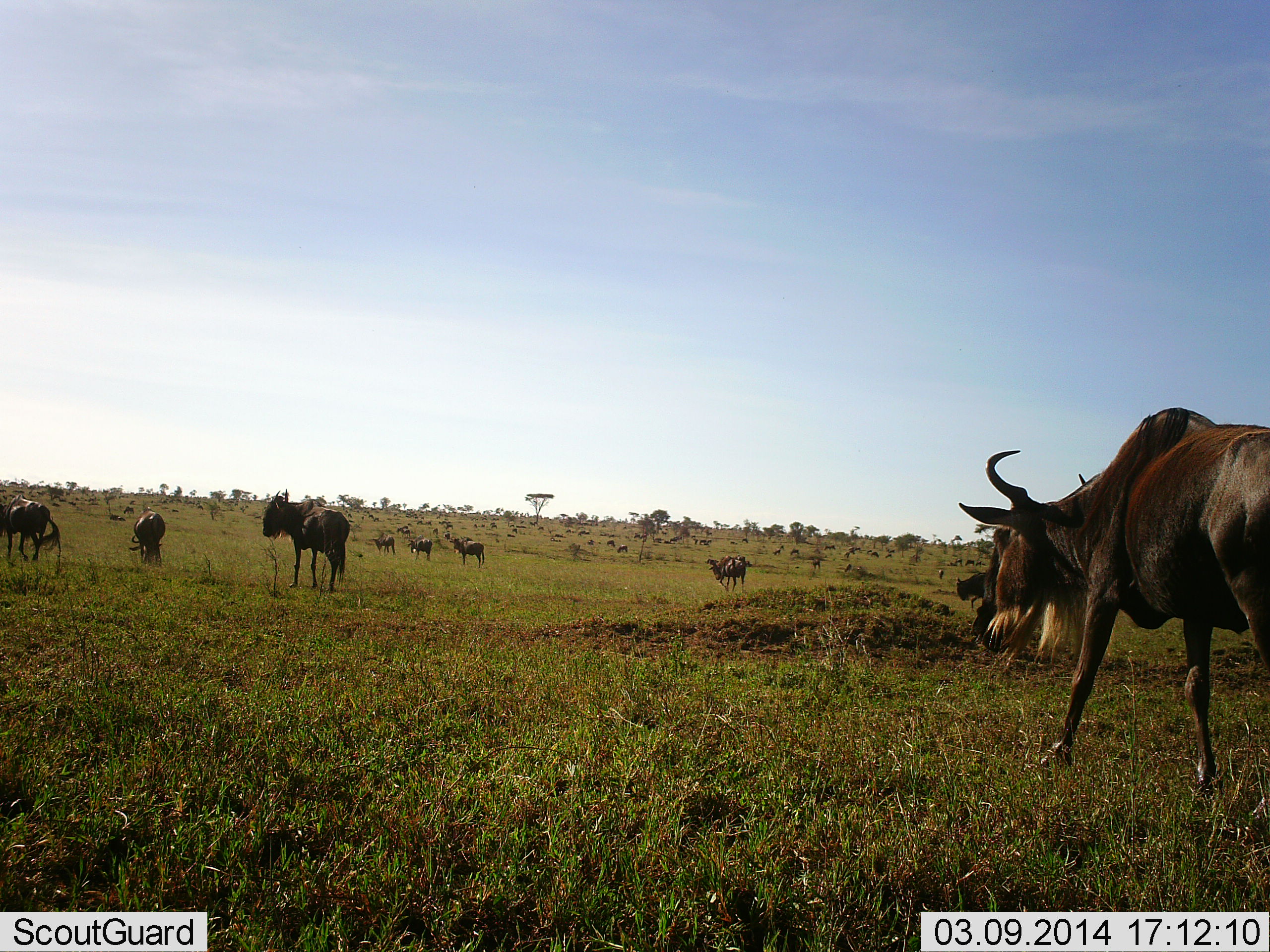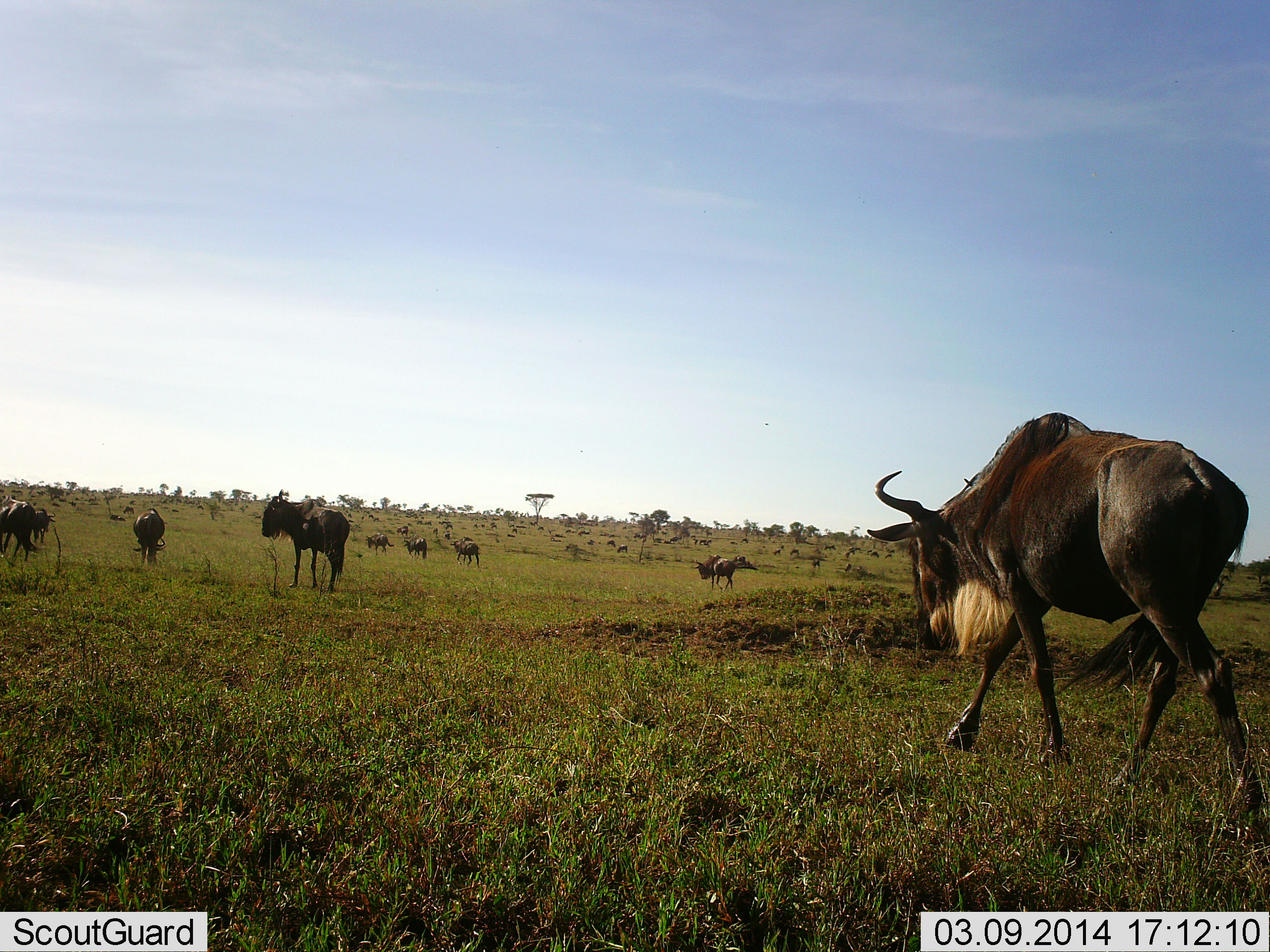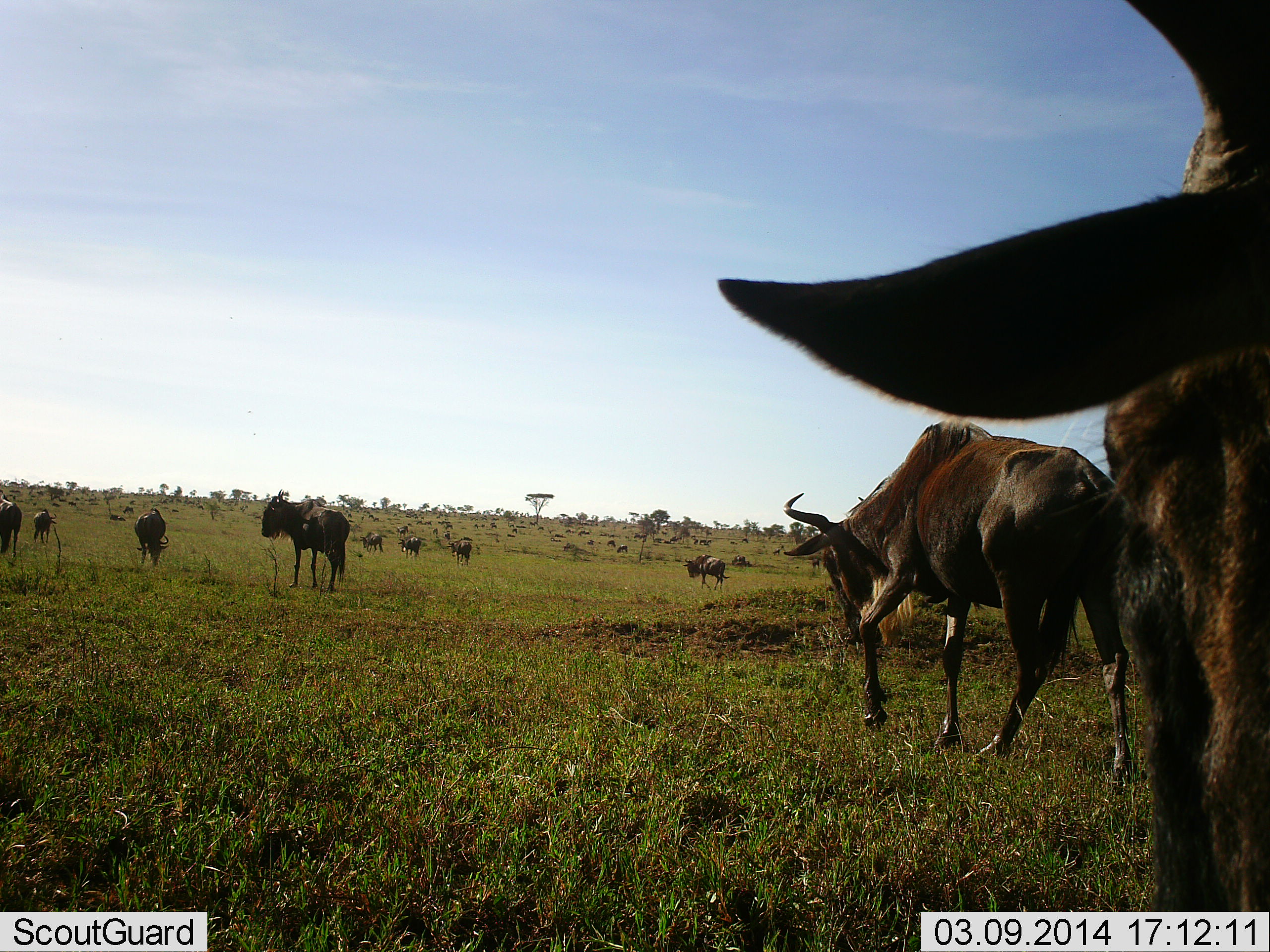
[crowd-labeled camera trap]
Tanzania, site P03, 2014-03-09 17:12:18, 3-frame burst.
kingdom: Animalia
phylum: Chordata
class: Mammalia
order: Artiodactyla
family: Bovidae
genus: Connochaetes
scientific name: Connochaetes taurinus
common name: blue wildebeest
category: wildebeest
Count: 11-50.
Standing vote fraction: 80%.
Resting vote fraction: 10%.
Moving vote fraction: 90%.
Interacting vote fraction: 0%.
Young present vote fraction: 0%.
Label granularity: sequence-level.